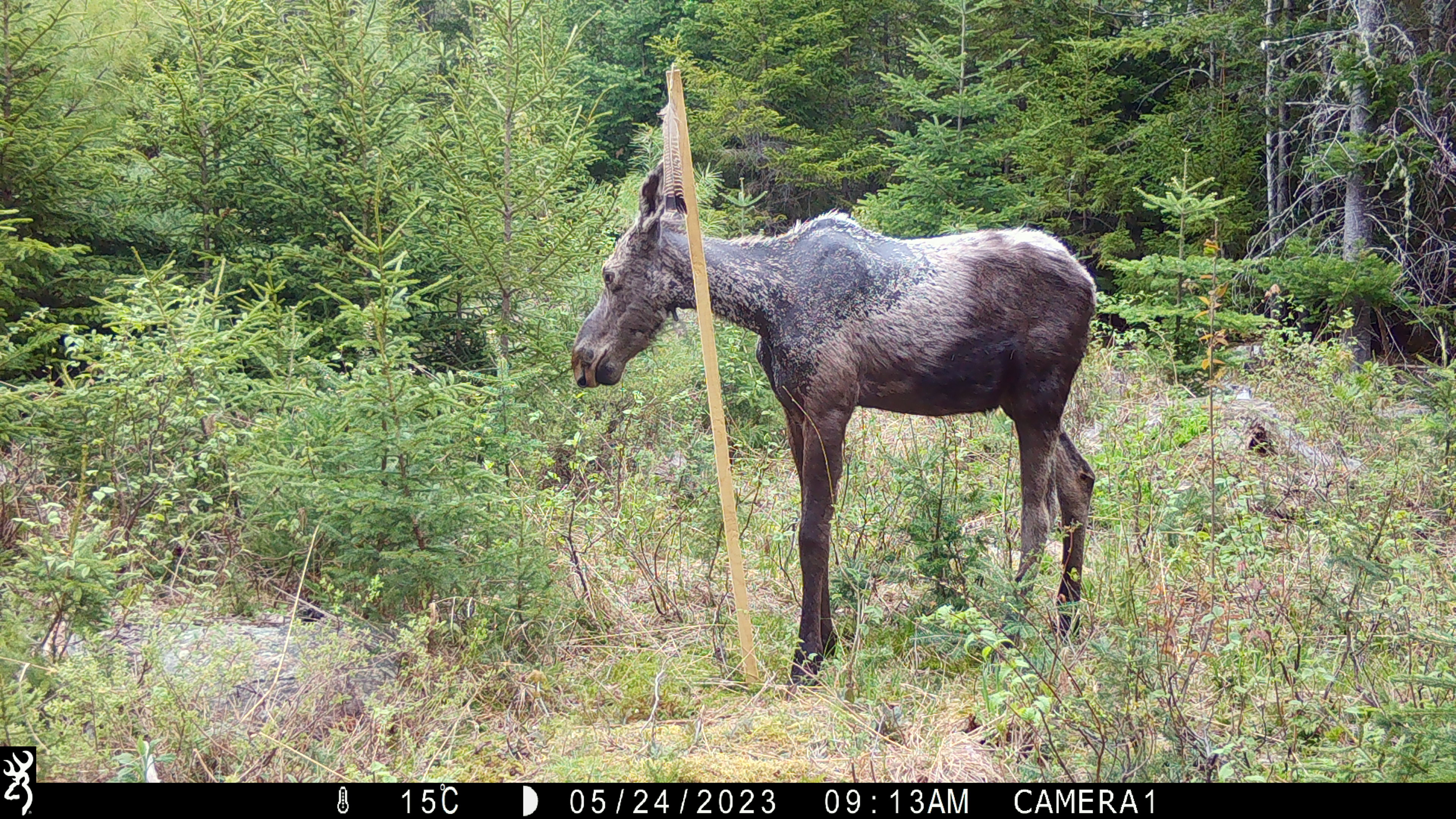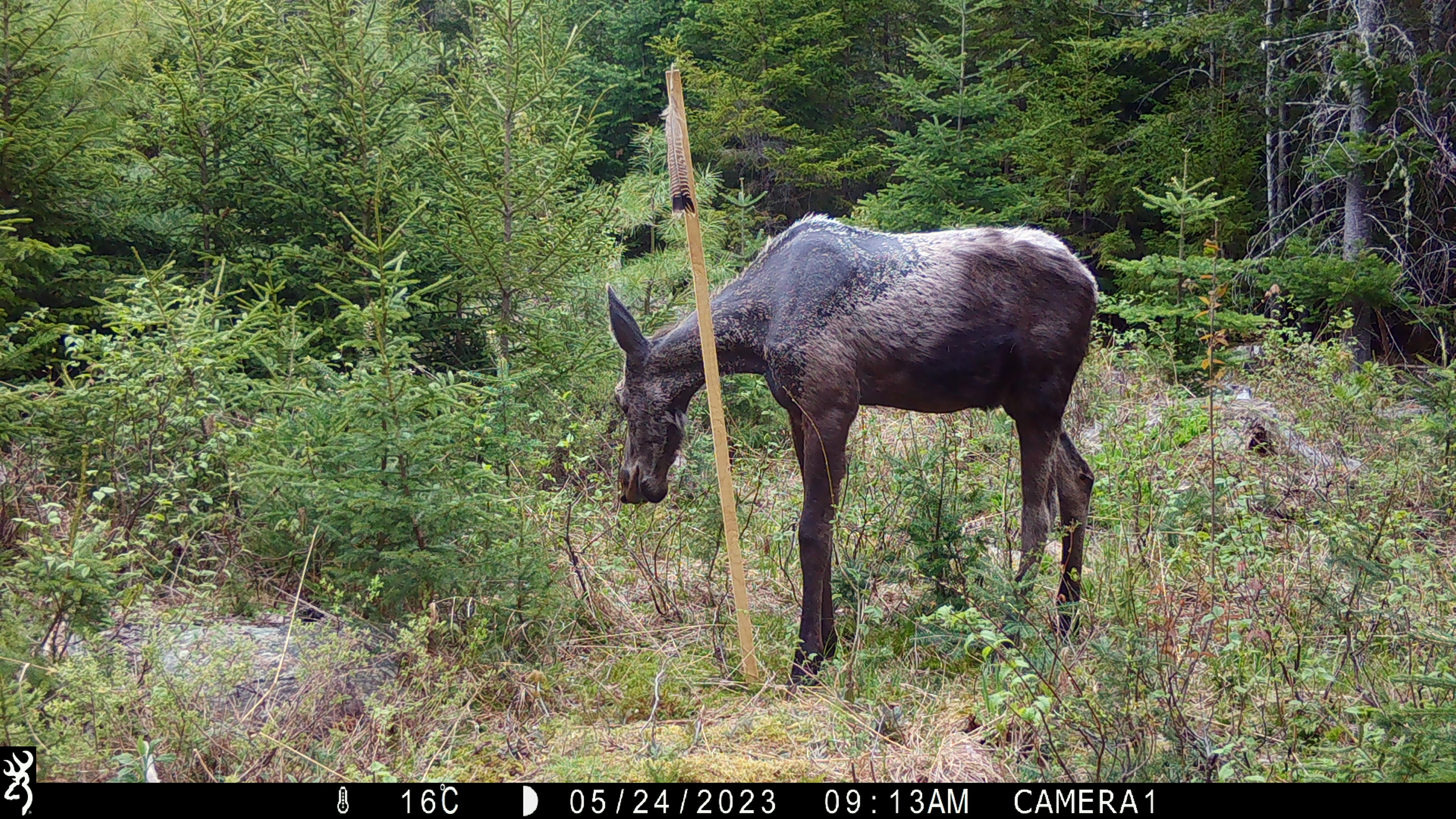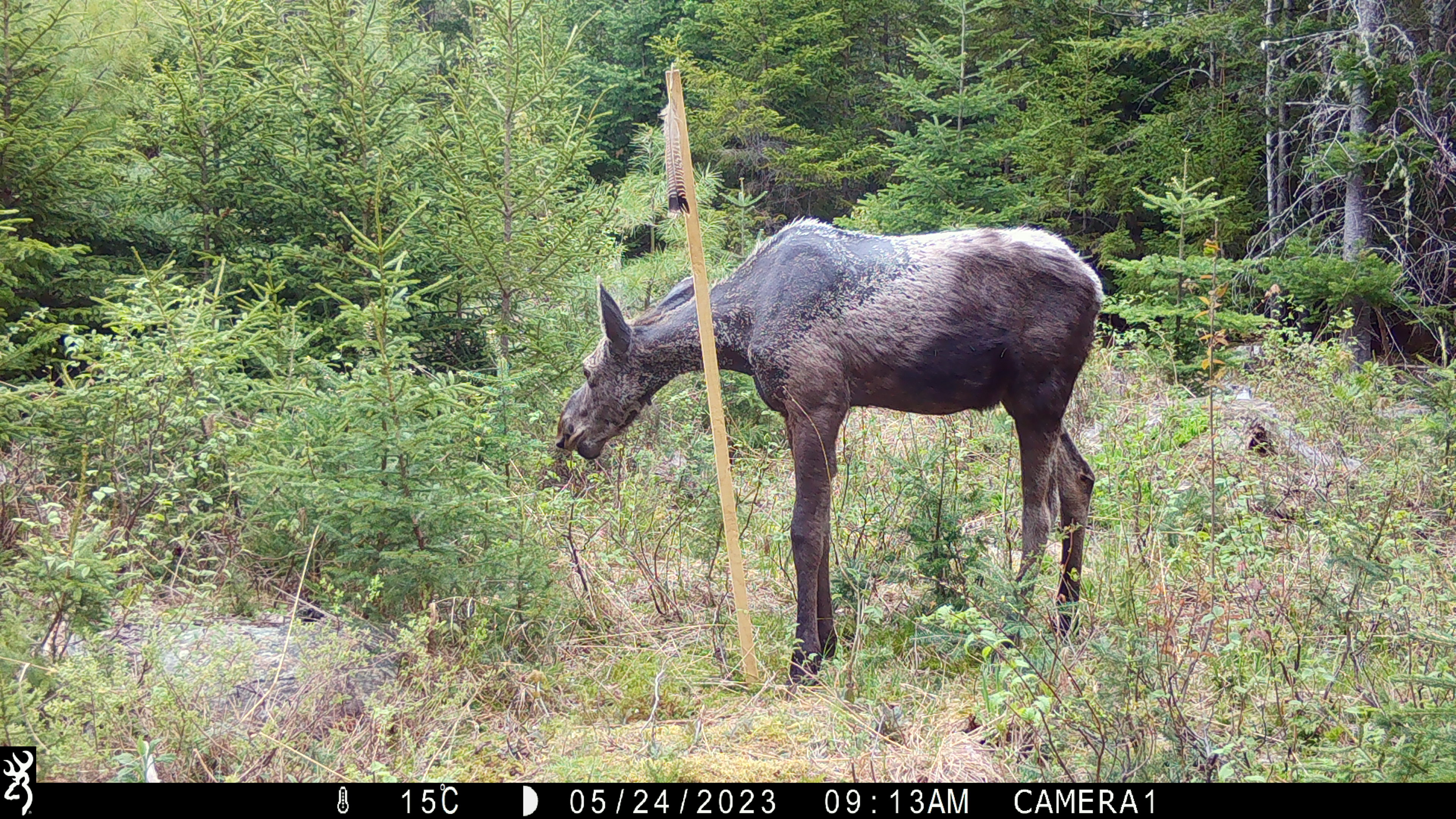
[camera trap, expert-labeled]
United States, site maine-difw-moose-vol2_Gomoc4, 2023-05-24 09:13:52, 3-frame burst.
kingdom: Animalia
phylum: Chordata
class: Mammalia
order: Artiodactyla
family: Cervidae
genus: Alces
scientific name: Alces alces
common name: moose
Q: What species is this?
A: Moose (Alces alces).